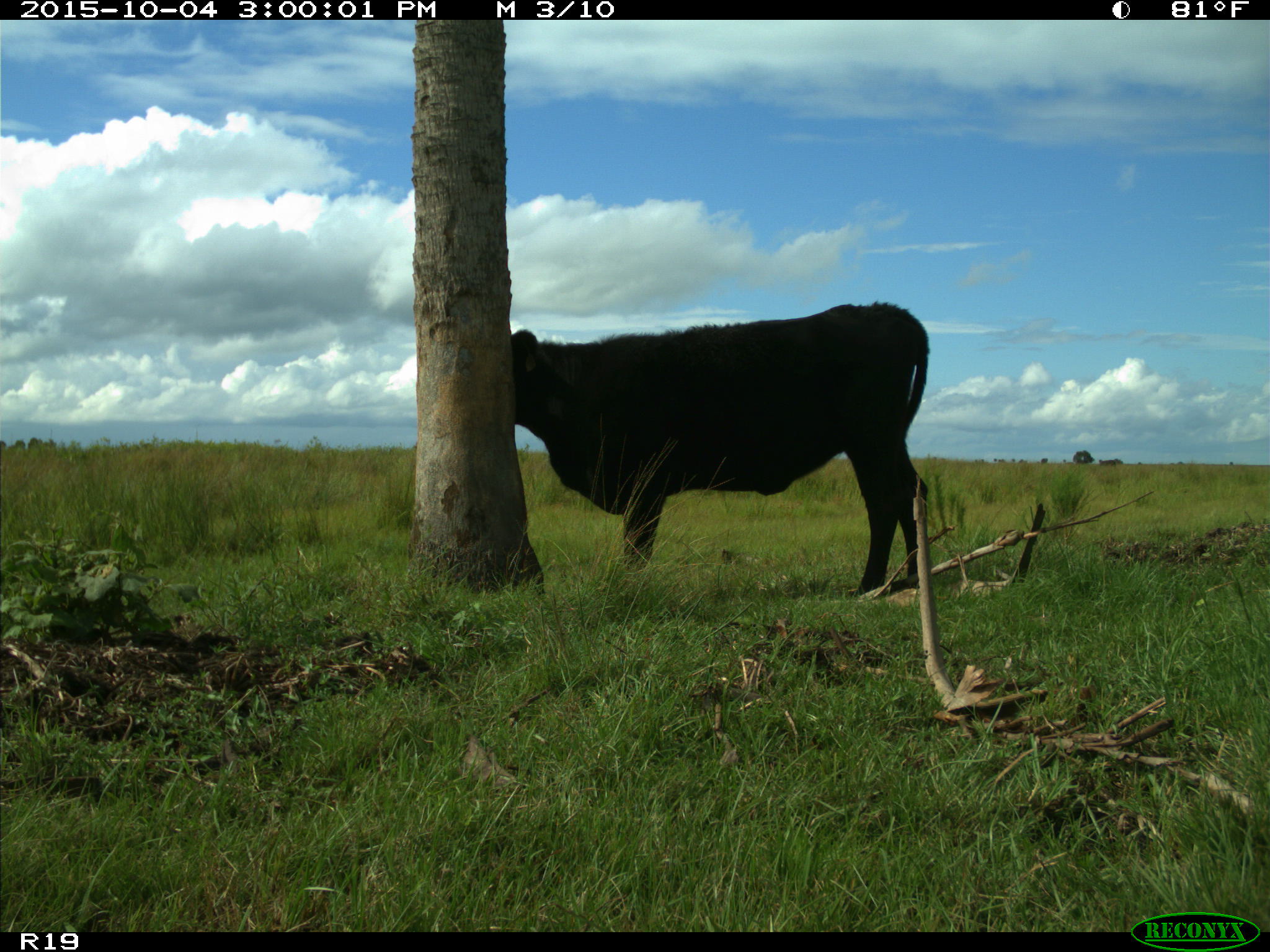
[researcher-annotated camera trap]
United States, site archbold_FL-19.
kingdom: Animalia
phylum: Chordata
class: Mammalia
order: Artiodactyla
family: Bovidae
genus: Bos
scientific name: Bos taurus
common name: domestic cow